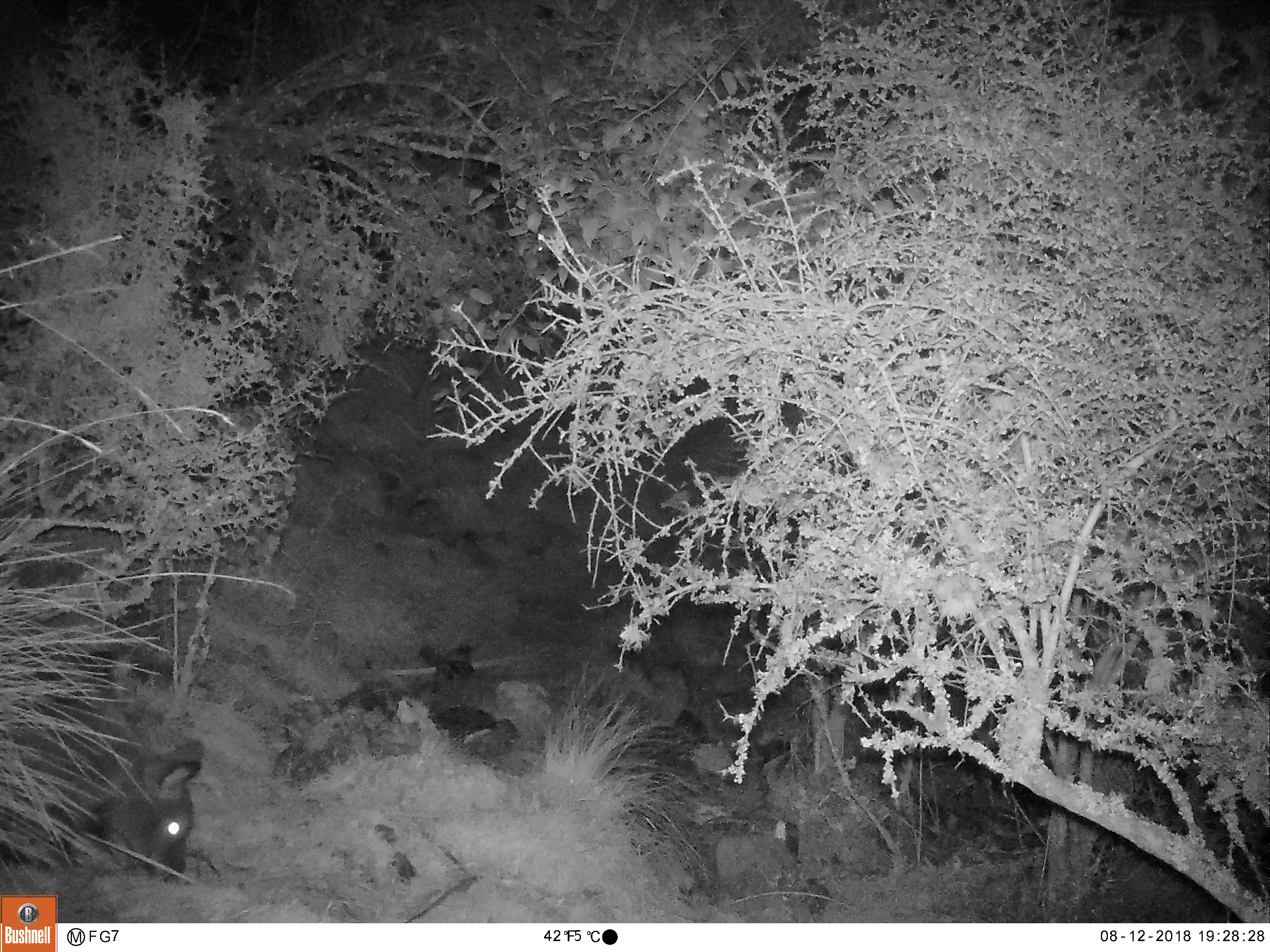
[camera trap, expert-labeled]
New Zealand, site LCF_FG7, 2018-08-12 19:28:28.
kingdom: Animalia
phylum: Chordata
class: Mammalia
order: Diprotodontia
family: Macropodidae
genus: Notamacropus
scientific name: Notamacropus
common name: wallaby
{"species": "wallaby (Notamacropus)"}